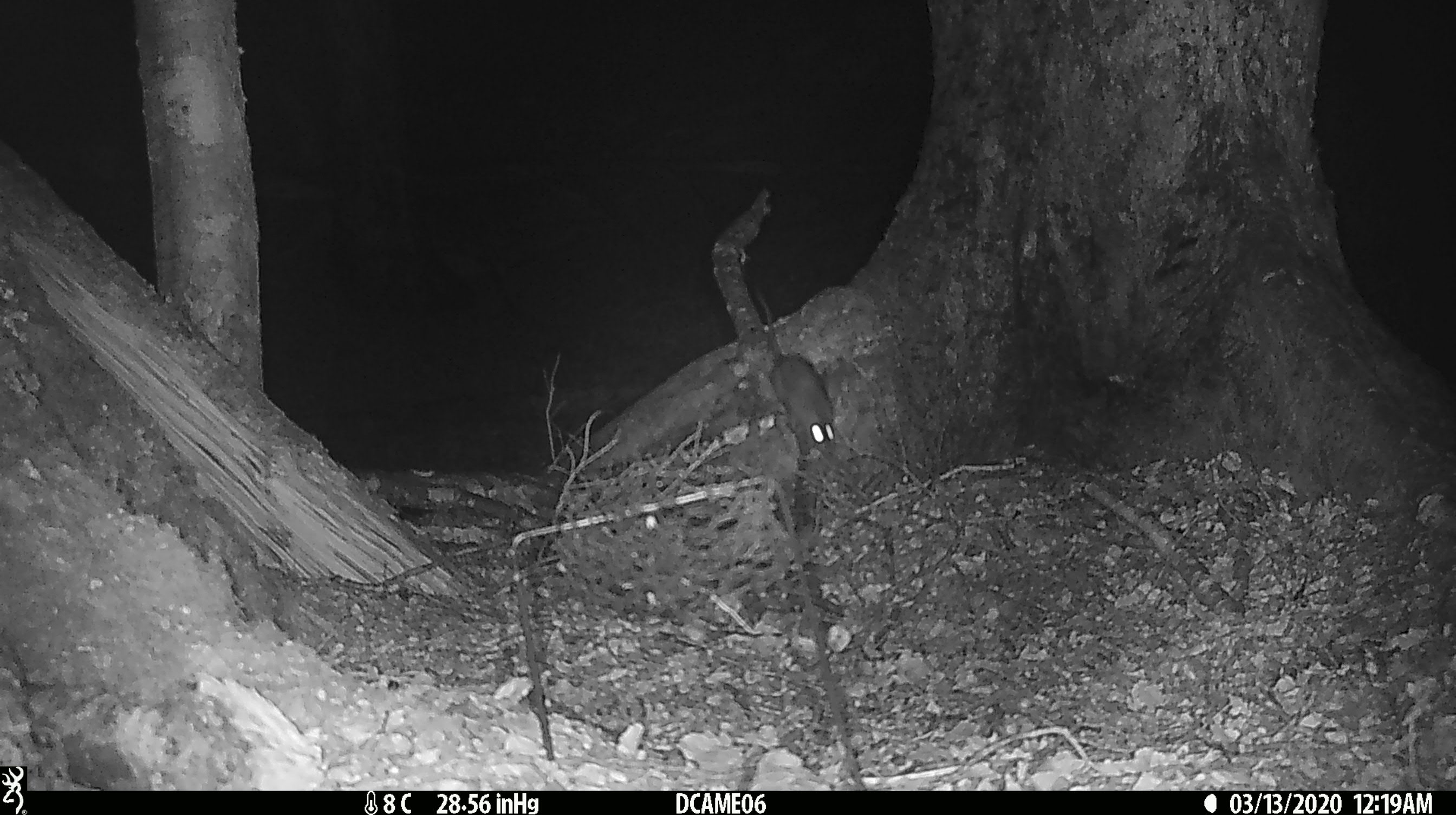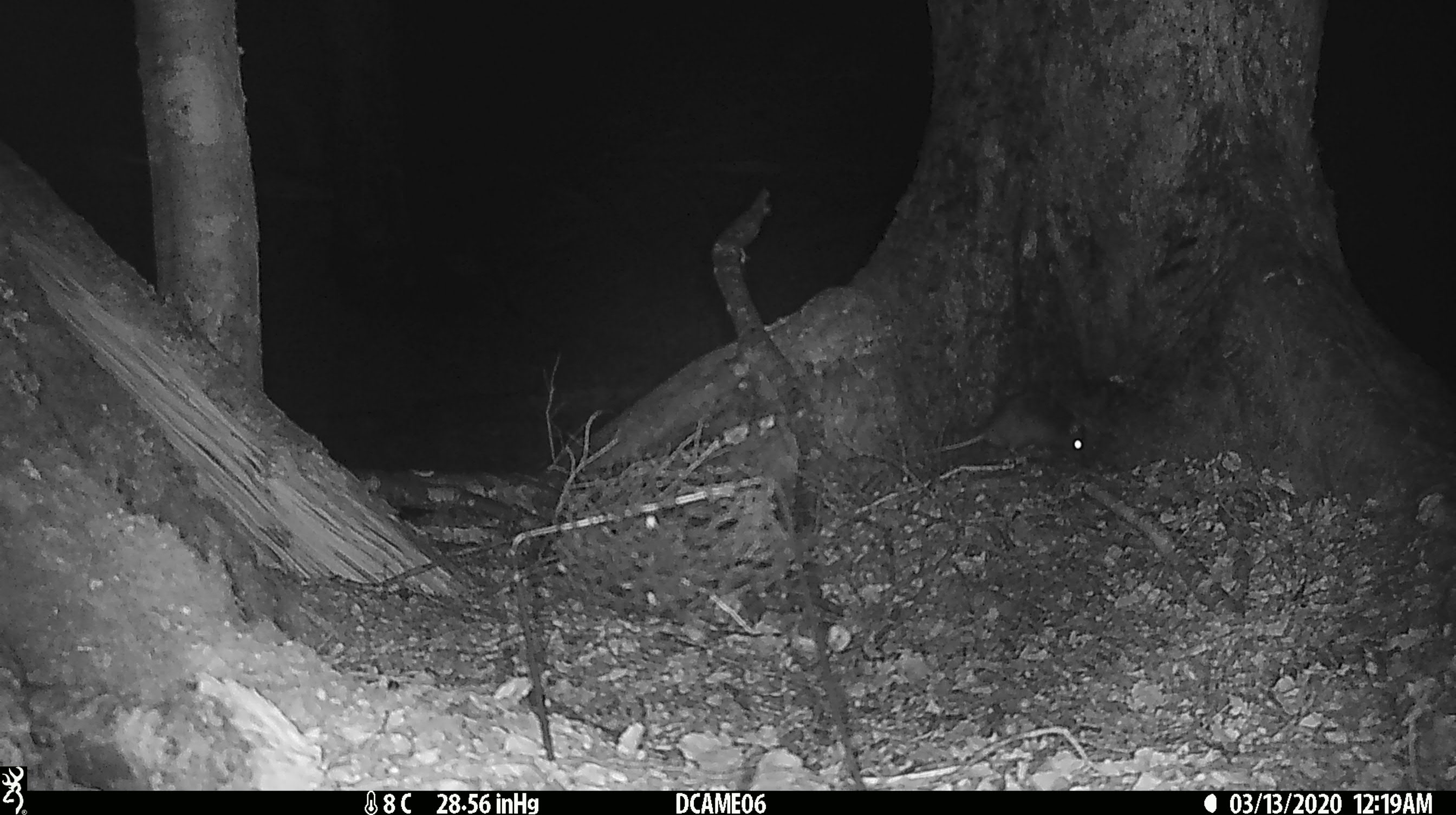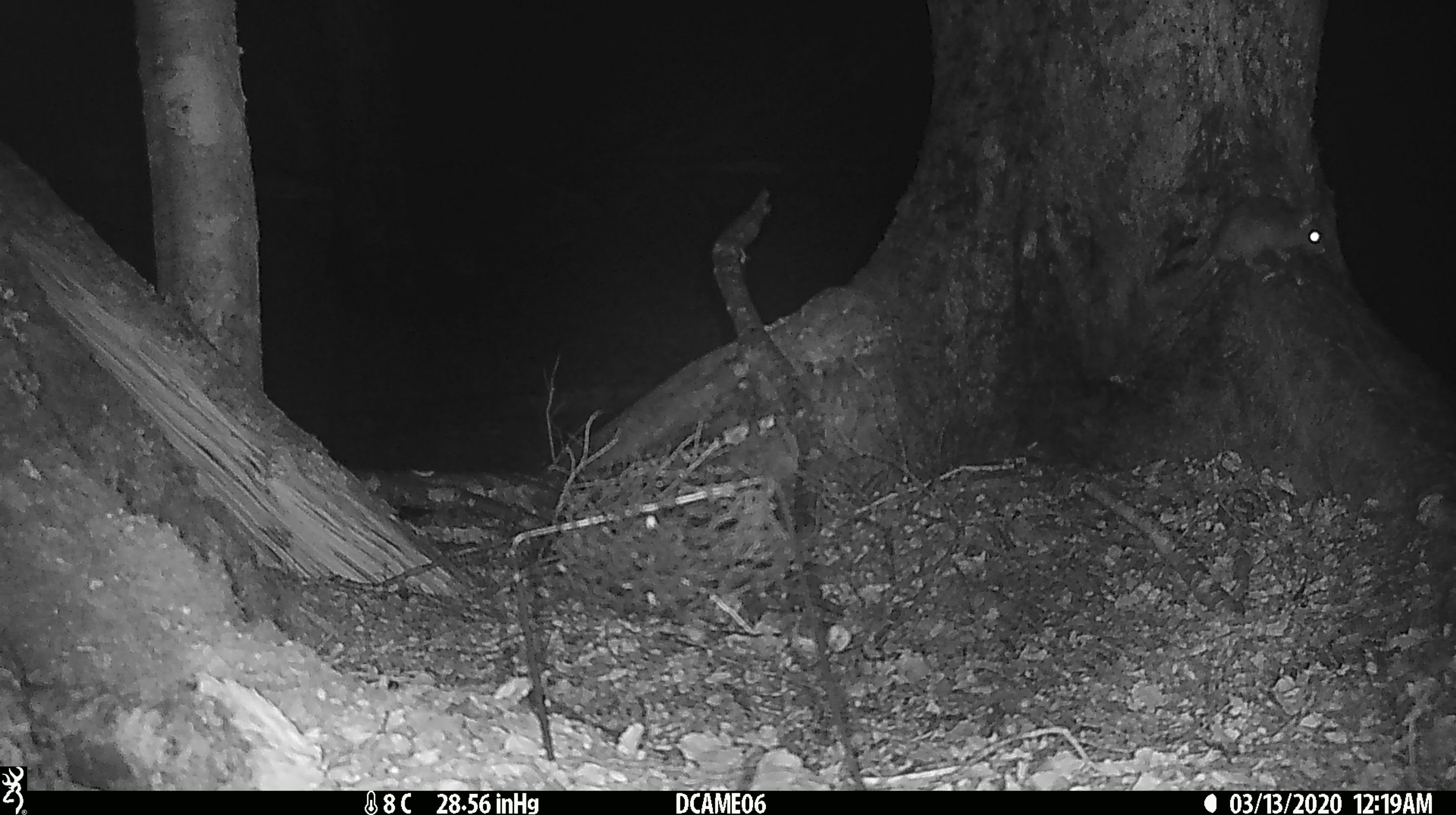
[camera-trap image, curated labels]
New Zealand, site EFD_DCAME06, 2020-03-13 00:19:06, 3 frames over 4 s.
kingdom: Animalia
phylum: Chordata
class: Mammalia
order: Rodentia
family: Muridae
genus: Rattus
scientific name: Rattus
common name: rat